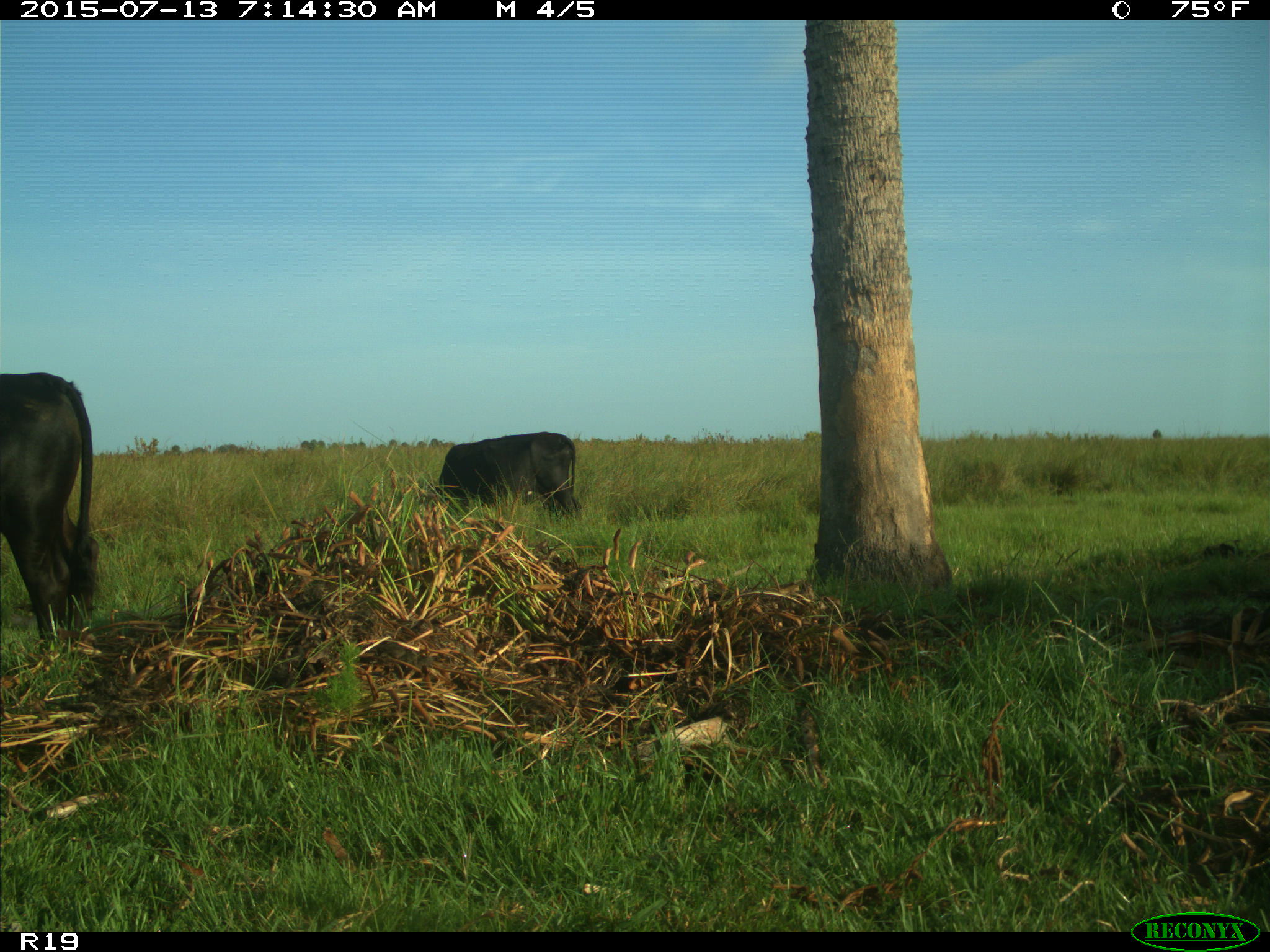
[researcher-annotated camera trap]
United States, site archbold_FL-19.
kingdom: Animalia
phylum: Chordata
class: Mammalia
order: Artiodactyla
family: Bovidae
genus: Bos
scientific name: Bos taurus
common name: domestic cow